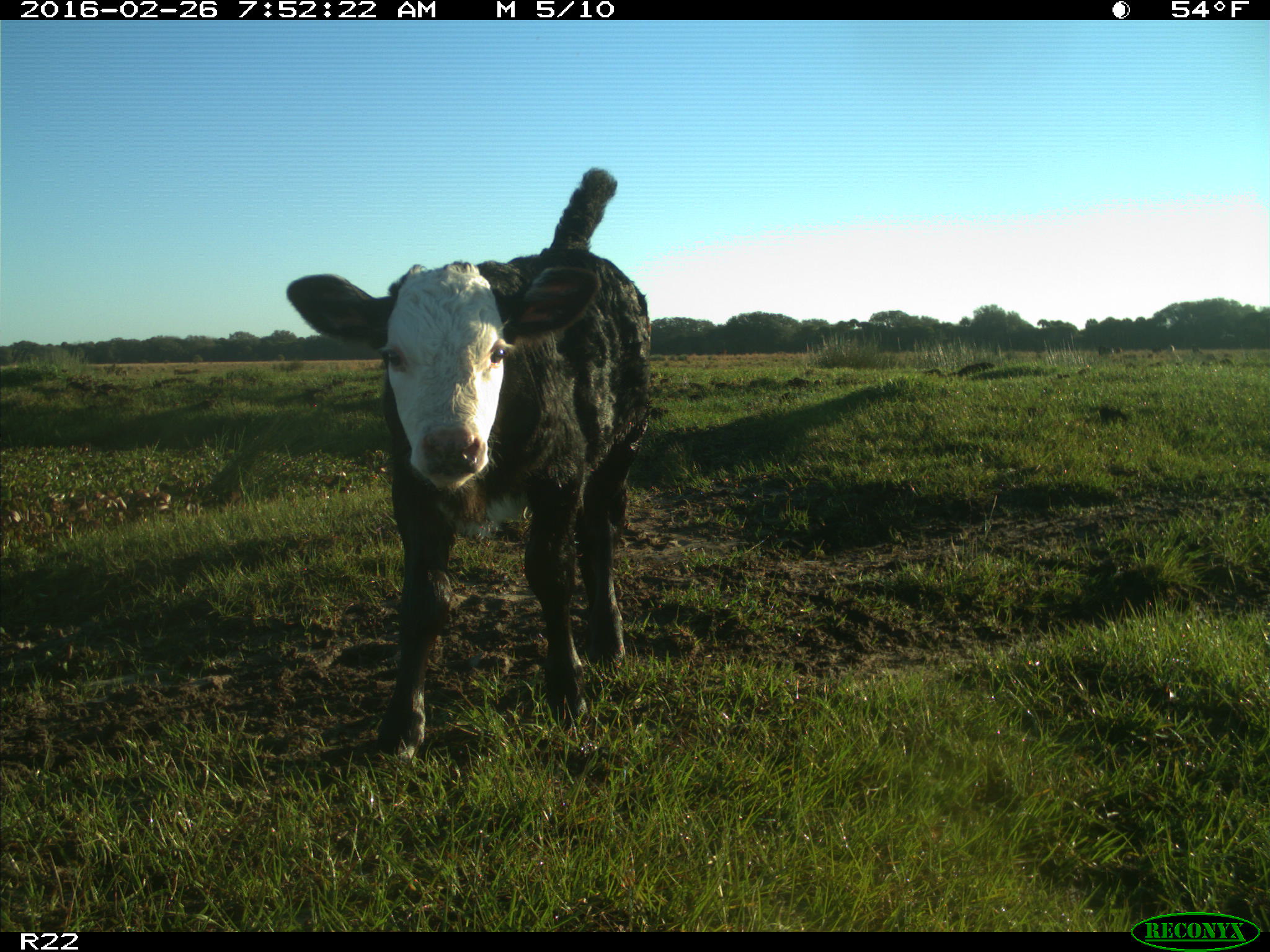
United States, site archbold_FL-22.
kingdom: Animalia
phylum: Chordata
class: Mammalia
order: Artiodactyla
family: Bovidae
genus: Bos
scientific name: Bos taurus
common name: domestic cow